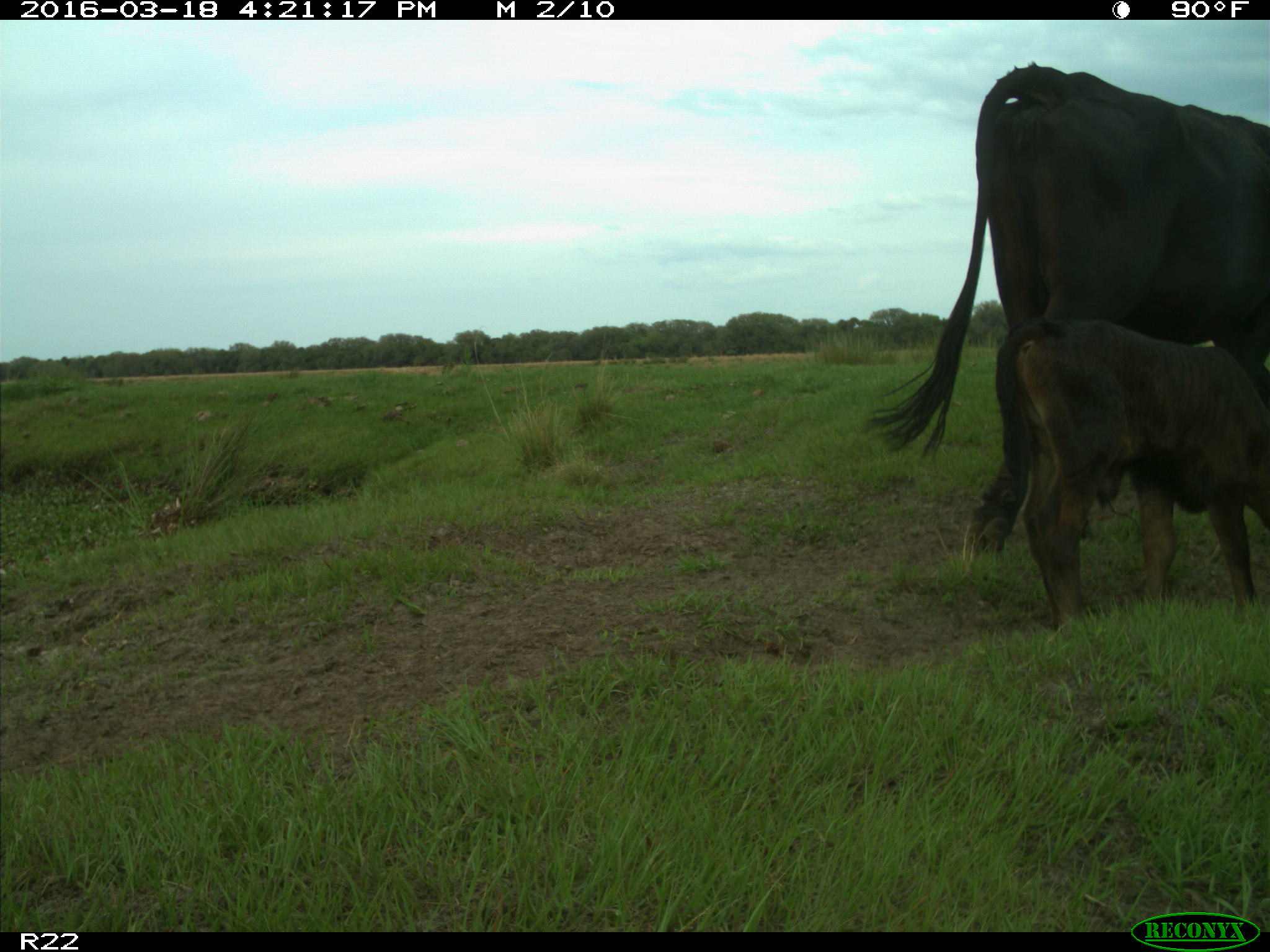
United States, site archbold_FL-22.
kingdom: Animalia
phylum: Chordata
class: Mammalia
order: Artiodactyla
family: Bovidae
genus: Bos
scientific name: Bos taurus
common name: domestic cow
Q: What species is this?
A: Bos taurus (domestic cow).